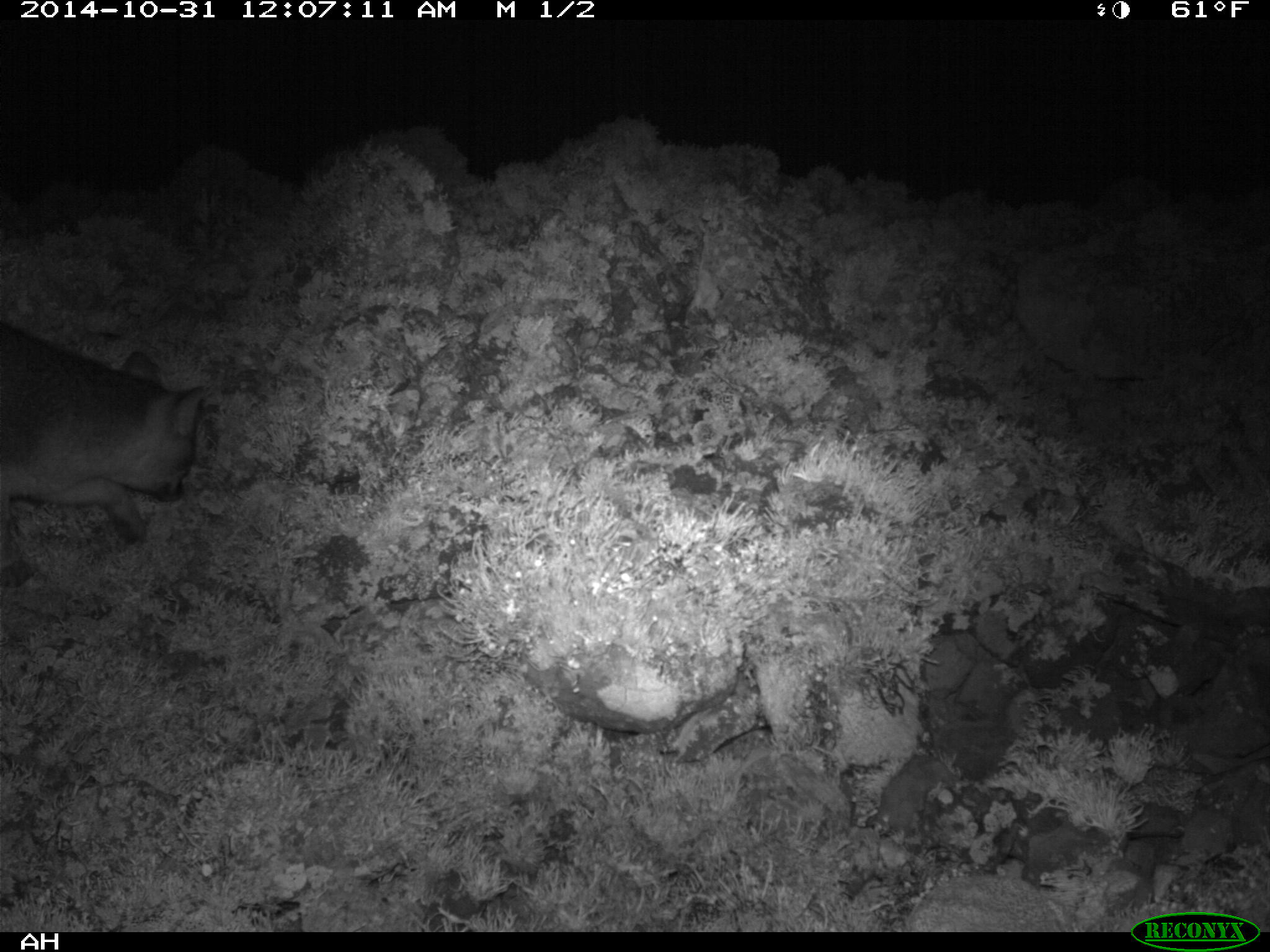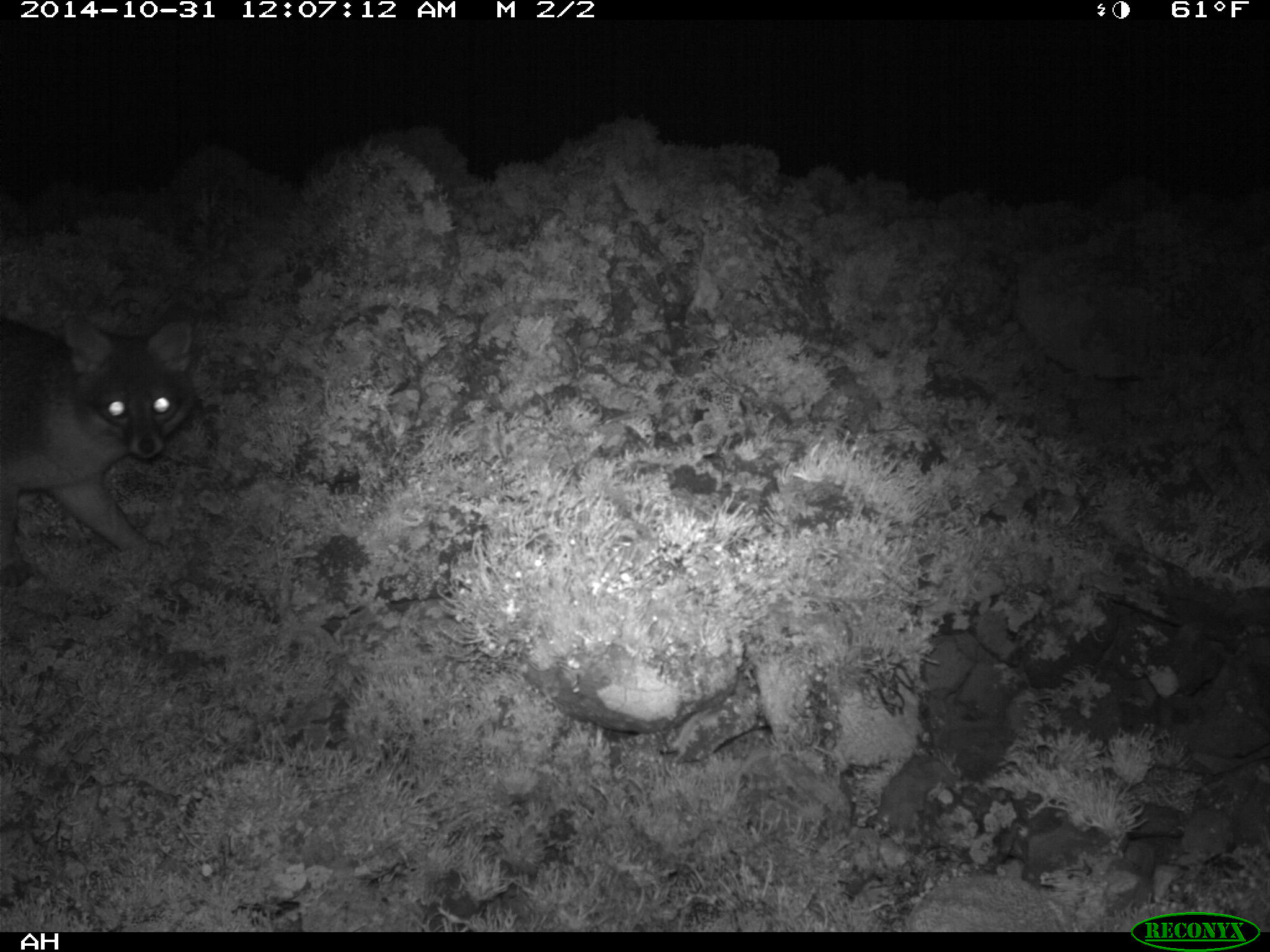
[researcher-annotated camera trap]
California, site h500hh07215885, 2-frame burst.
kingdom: Animalia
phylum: Chordata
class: Mammalia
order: Carnivora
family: Canidae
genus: Urocyon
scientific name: Urocyon littoralis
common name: island fox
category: fox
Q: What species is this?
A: Fox (island fox) (Urocyon littoralis).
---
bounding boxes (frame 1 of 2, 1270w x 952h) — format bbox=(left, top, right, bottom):
fox: bbox=(0, 320, 206, 544)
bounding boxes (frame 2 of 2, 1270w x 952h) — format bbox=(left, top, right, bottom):
fox: bbox=(0, 316, 197, 589)